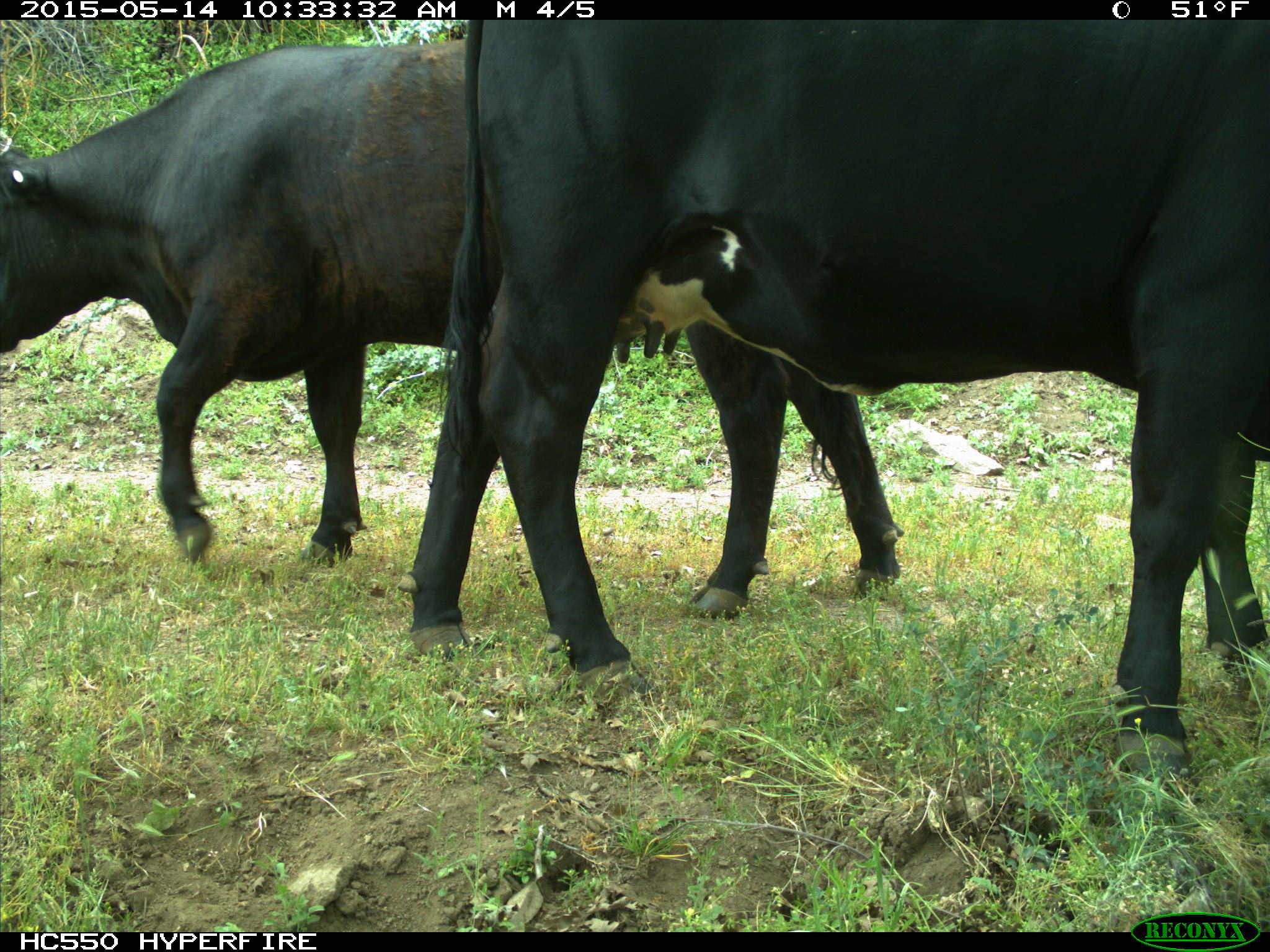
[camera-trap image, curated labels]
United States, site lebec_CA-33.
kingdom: Animalia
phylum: Chordata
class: Mammalia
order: Artiodactyla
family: Bovidae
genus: Bos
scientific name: Bos taurus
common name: domestic cow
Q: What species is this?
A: Bos taurus (domestic cow).